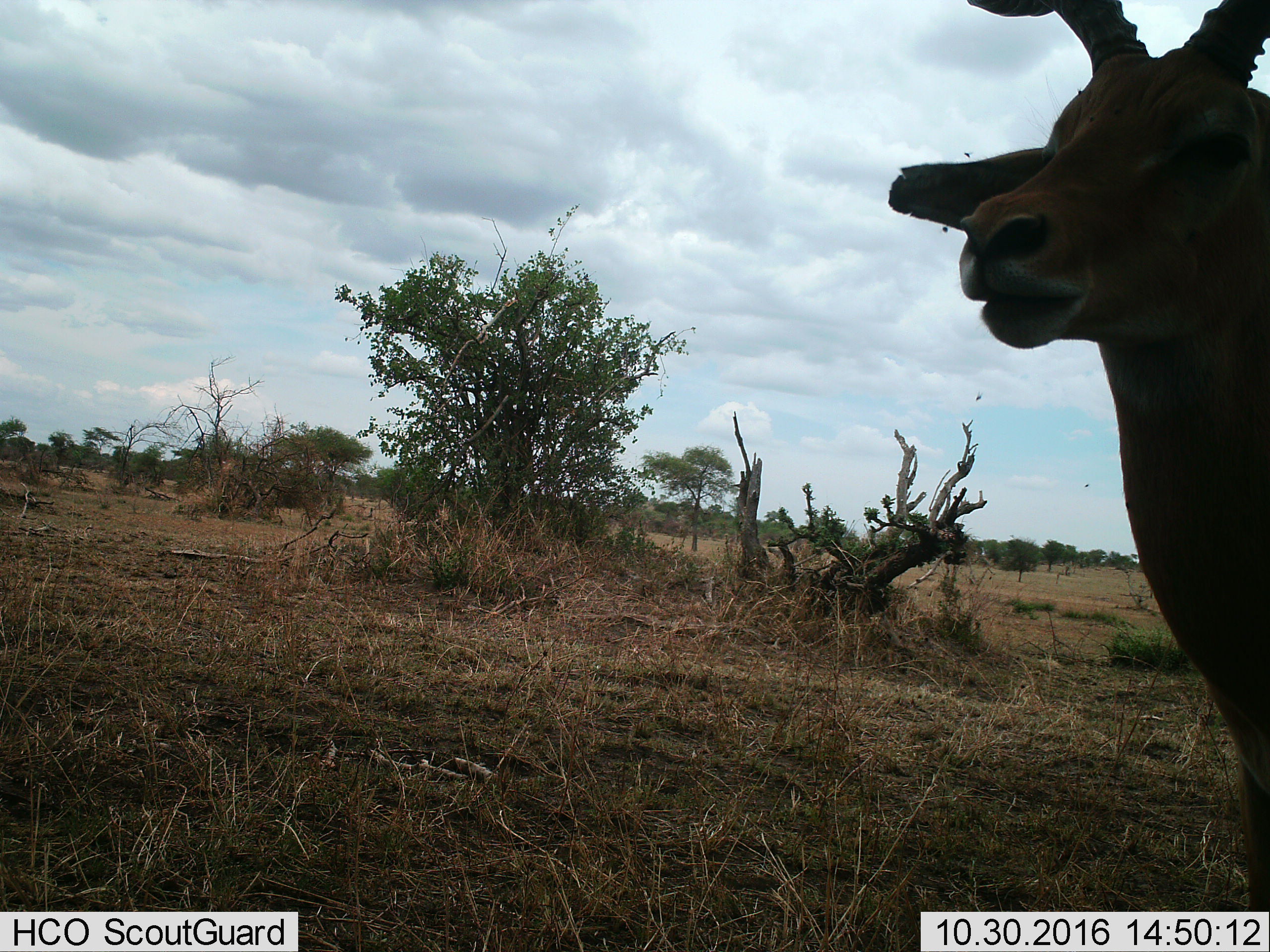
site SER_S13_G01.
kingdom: Animalia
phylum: Chordata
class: Mammalia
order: Artiodactyla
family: Bovidae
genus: Aepyceros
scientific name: Aepyceros melampus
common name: impala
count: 1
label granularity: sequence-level